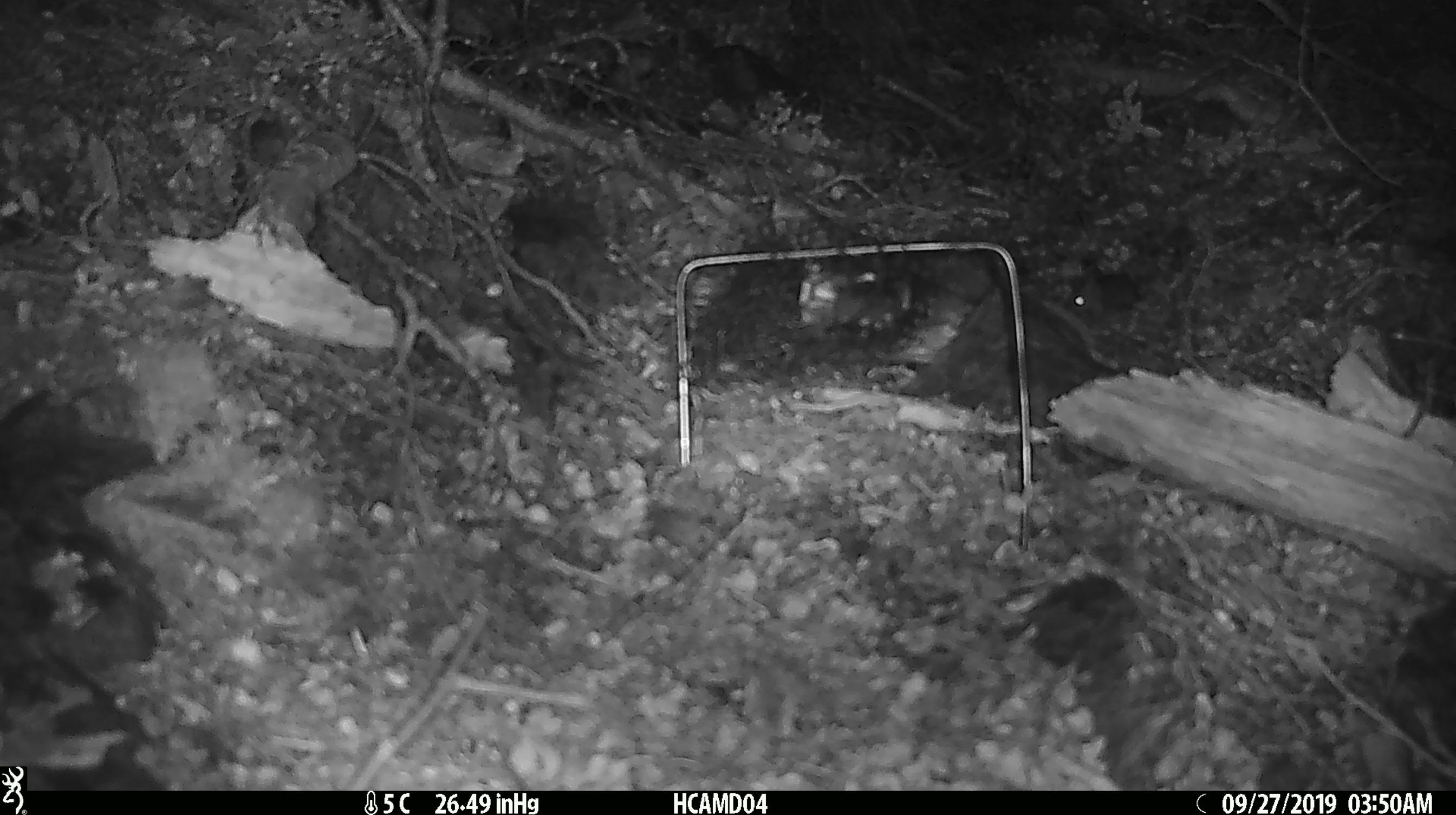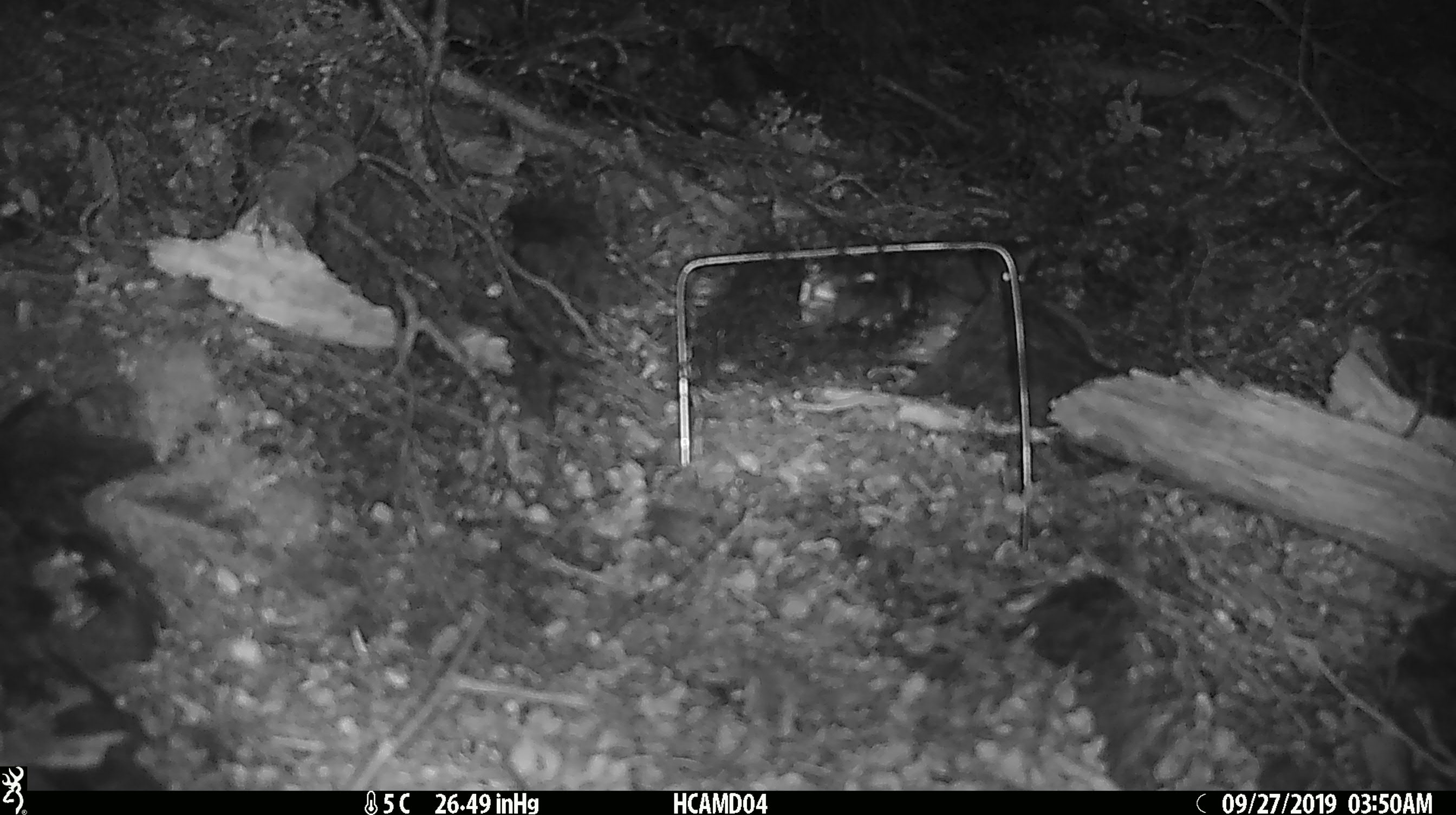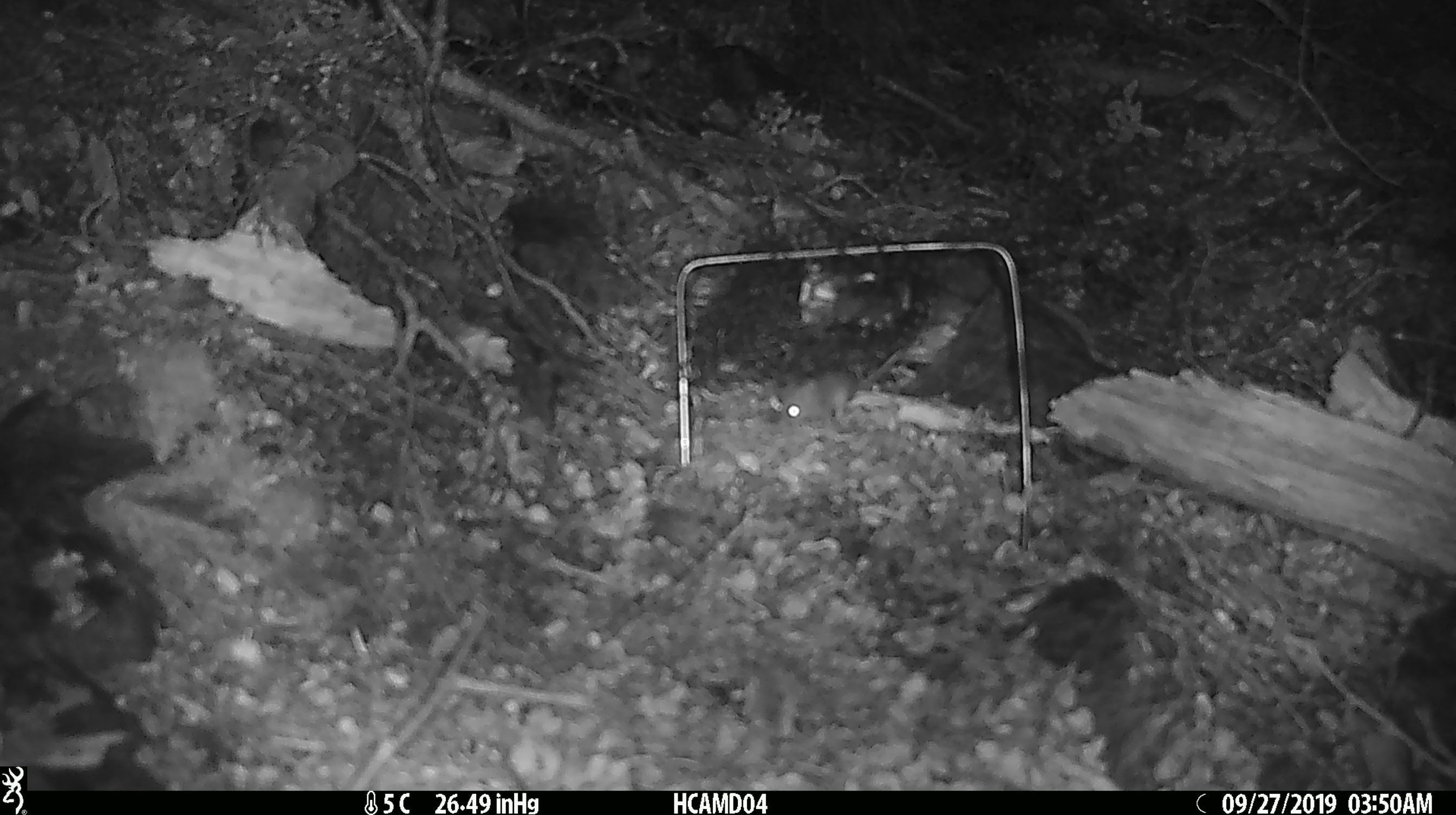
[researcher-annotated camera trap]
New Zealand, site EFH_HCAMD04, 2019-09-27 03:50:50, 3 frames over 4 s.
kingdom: Animalia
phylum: Chordata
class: Mammalia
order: Rodentia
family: Muridae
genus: Mus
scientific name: Mus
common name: mouse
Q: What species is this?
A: Mouse (Mus).